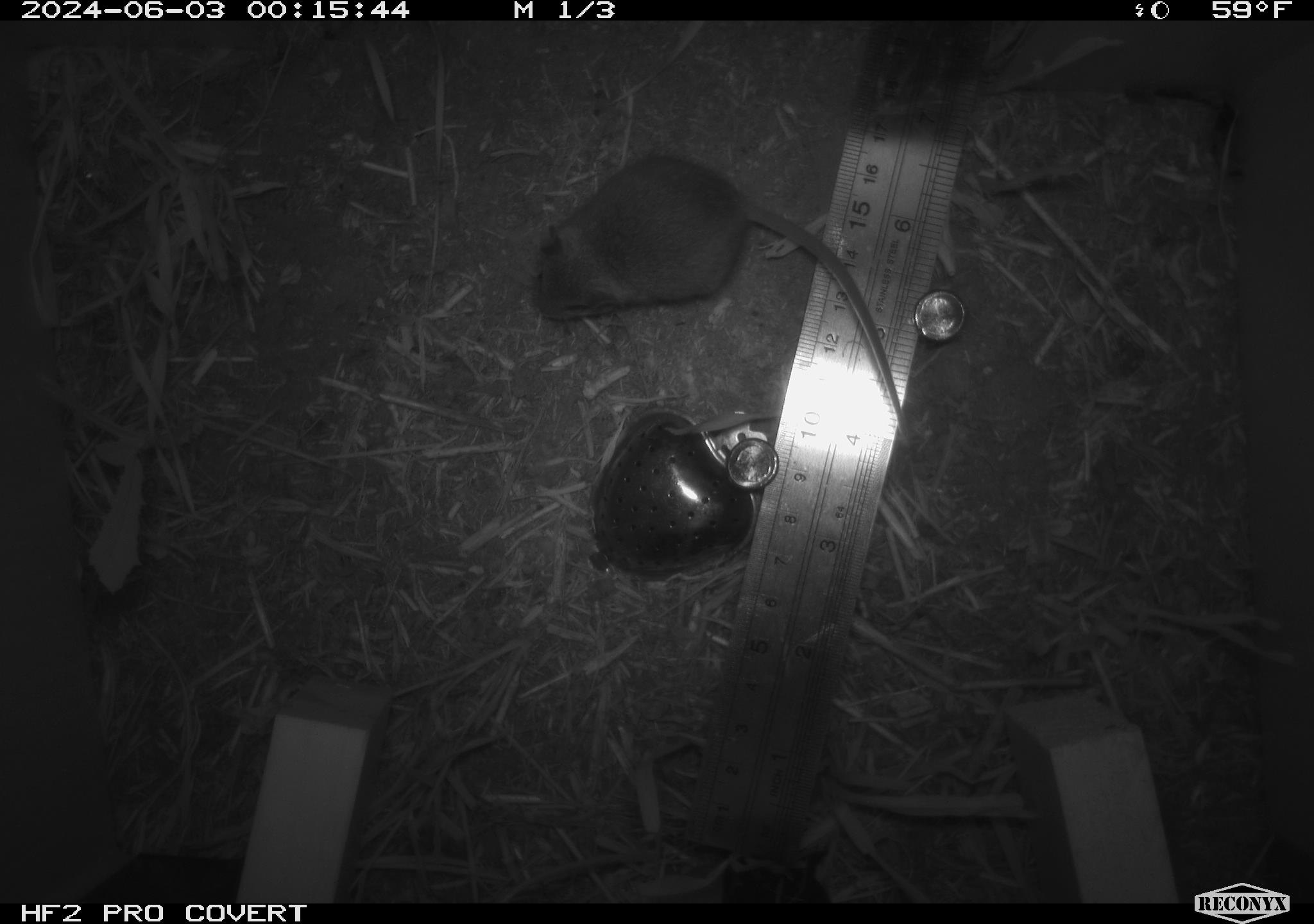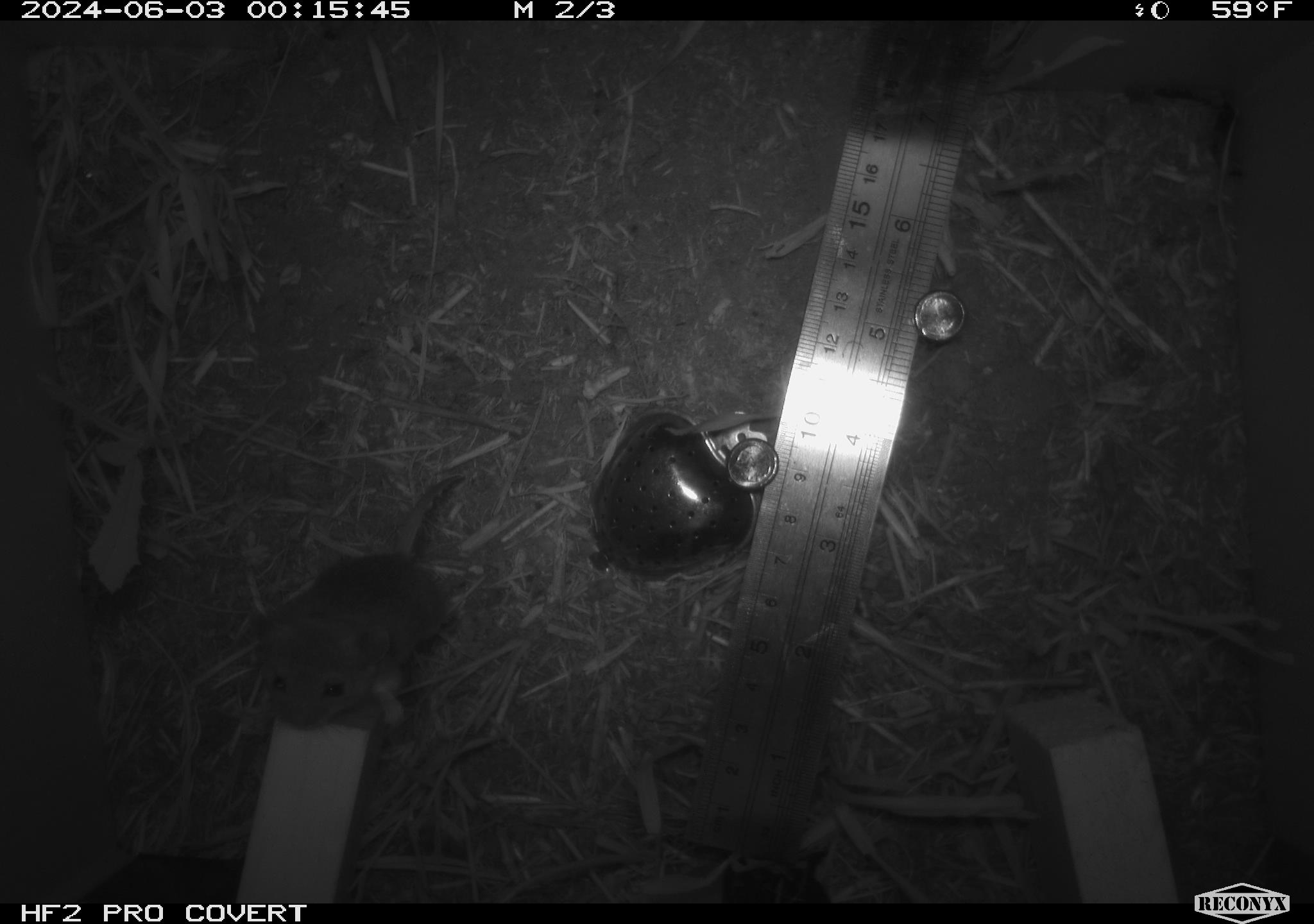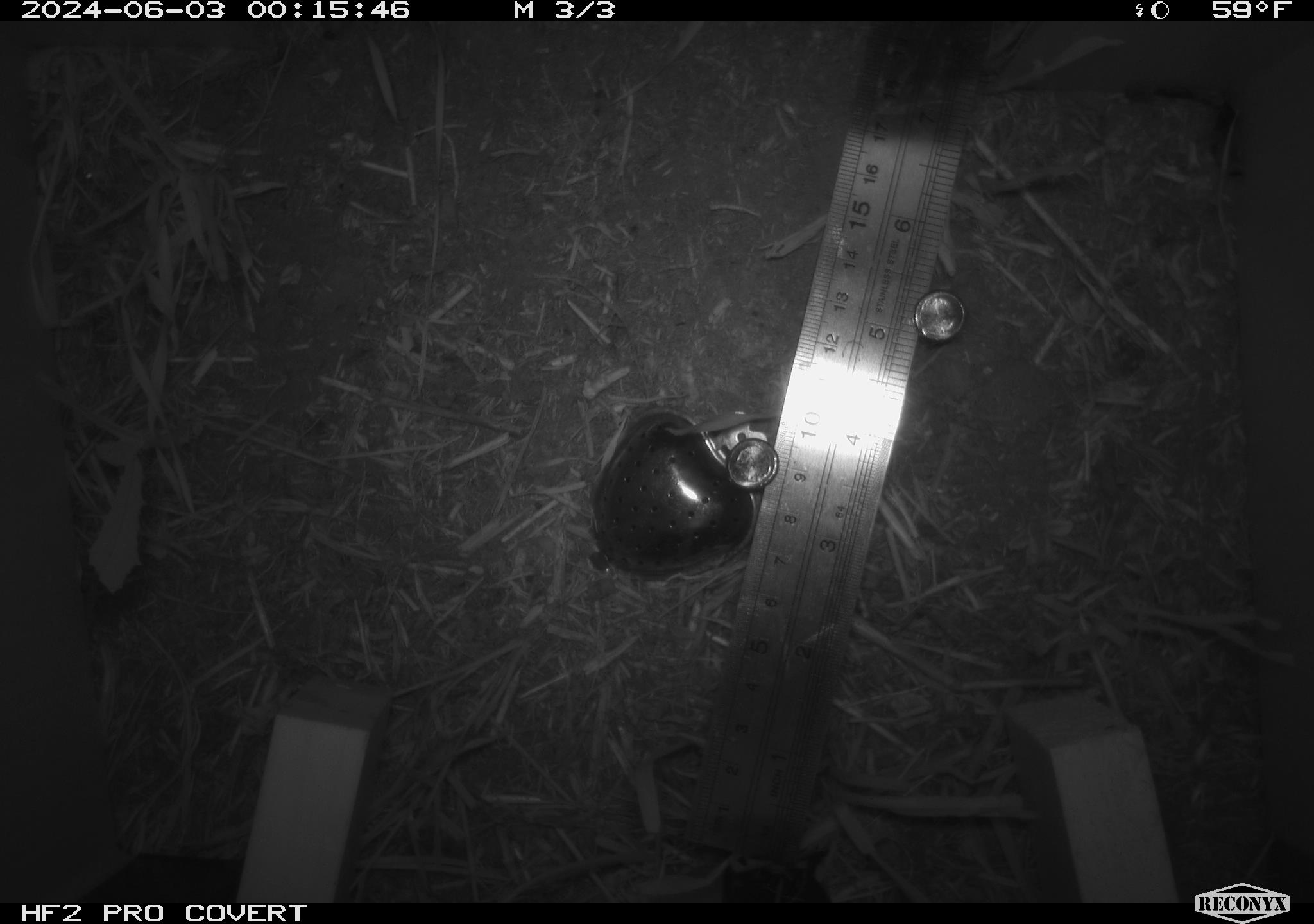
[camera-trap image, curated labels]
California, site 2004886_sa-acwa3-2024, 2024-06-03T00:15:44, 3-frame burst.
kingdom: Animalia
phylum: Chordata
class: Mammalia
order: Rodentia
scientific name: Rodentia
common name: mouse species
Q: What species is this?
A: Mouse species (Rodentia).